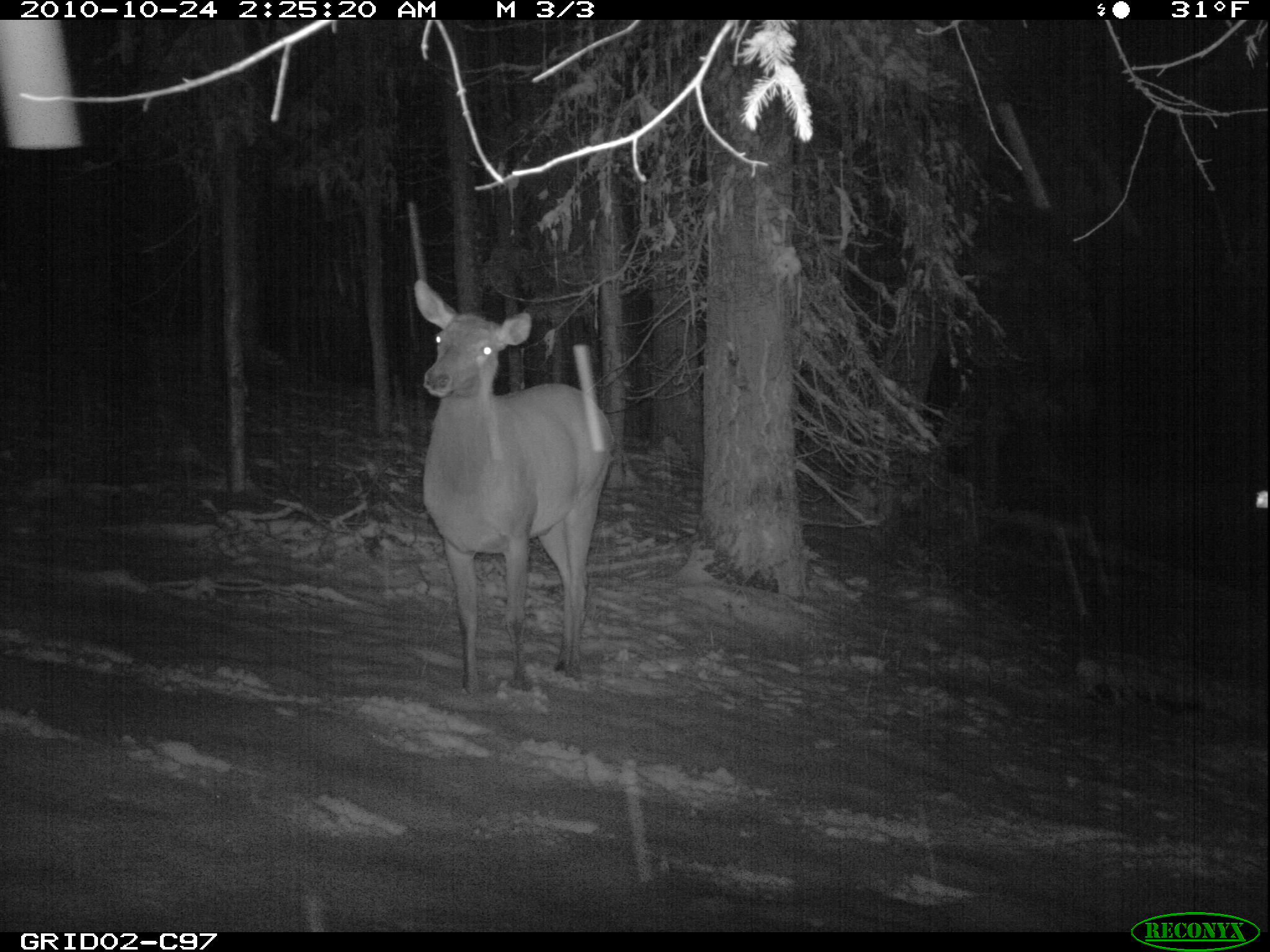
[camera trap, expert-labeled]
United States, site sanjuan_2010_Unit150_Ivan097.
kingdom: Animalia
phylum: Chordata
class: Mammalia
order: Artiodactyla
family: Cervidae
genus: Cervus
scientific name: Cervus elaphus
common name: red deer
Cervus elaphus (red deer).